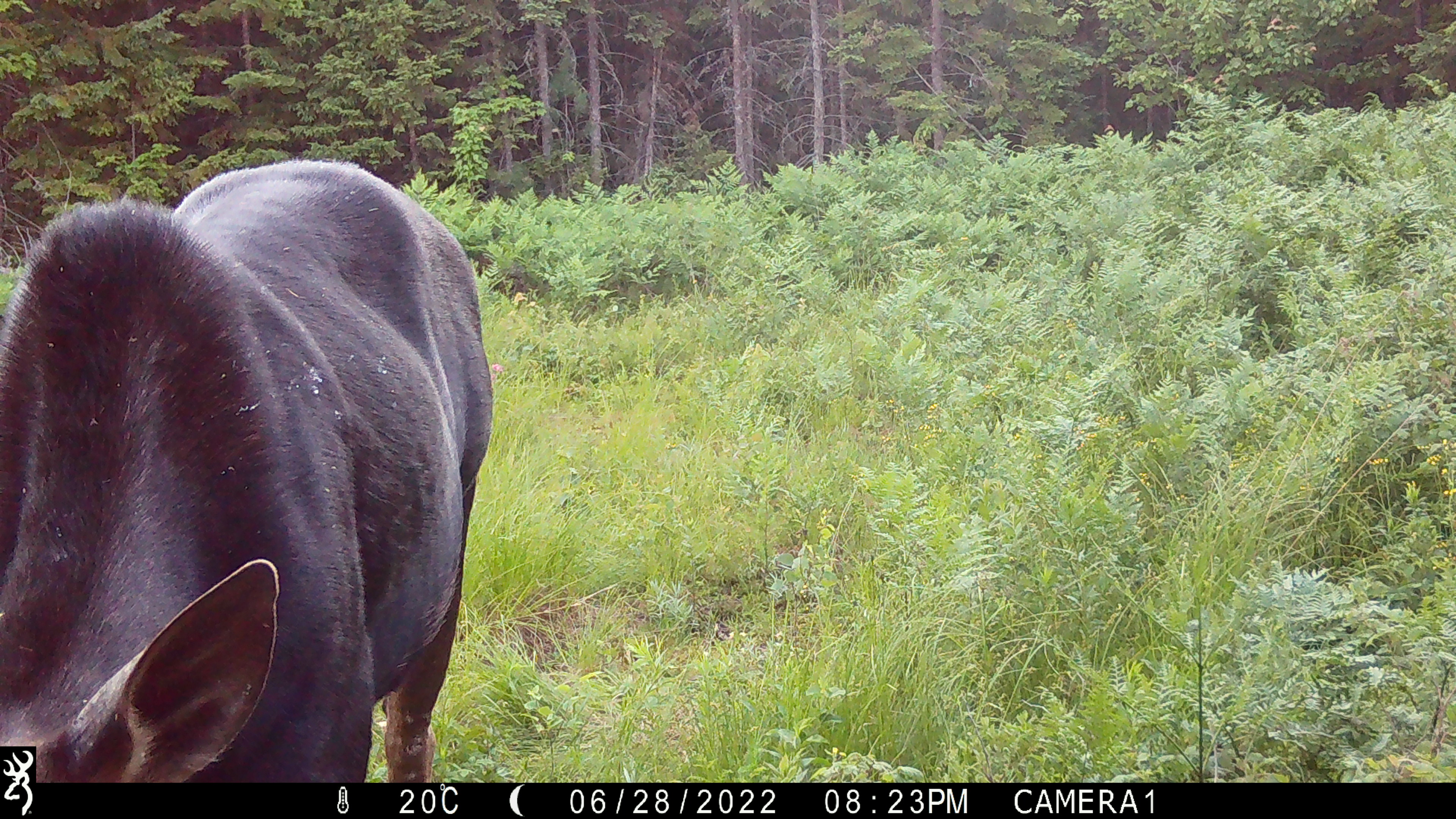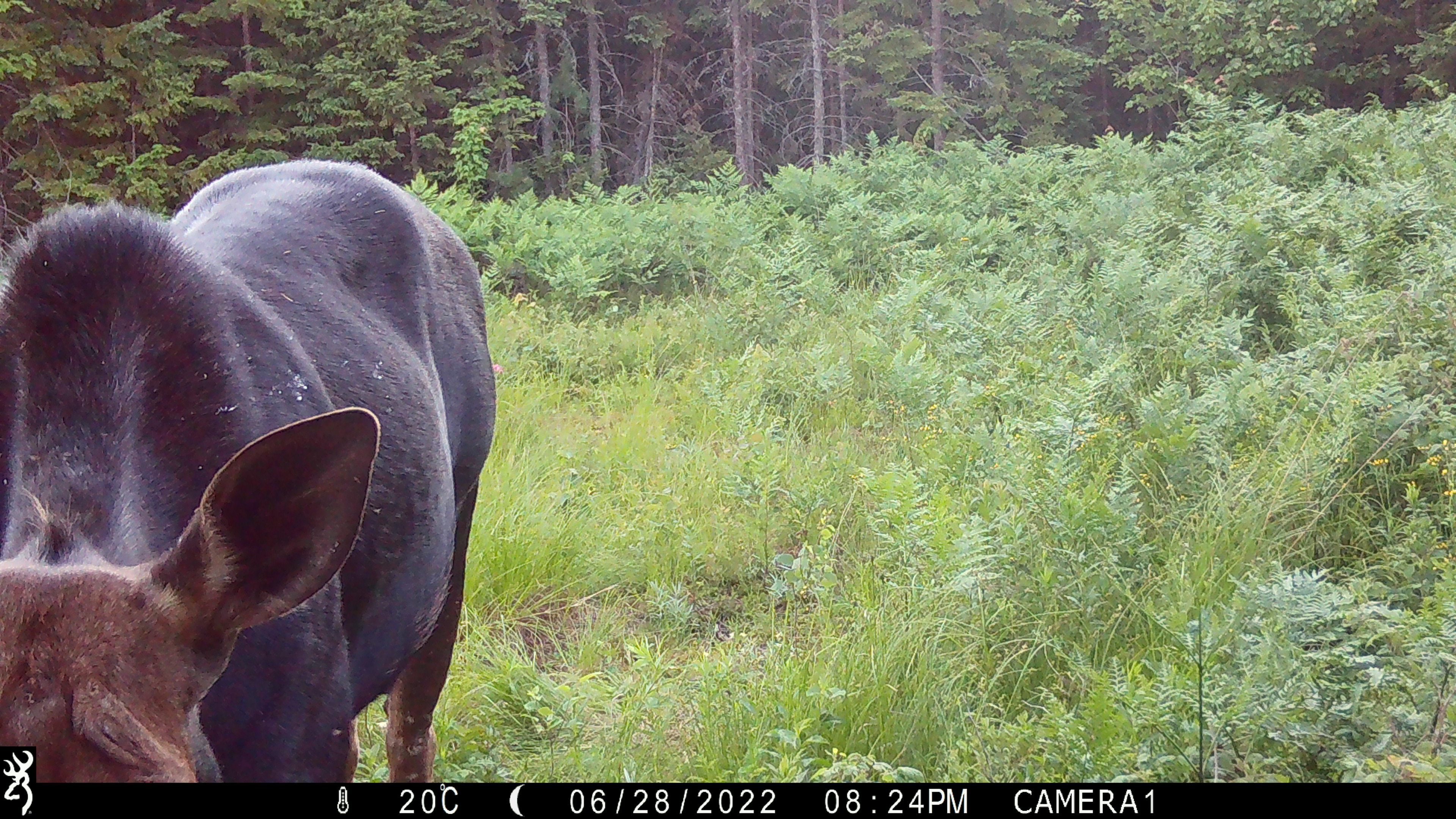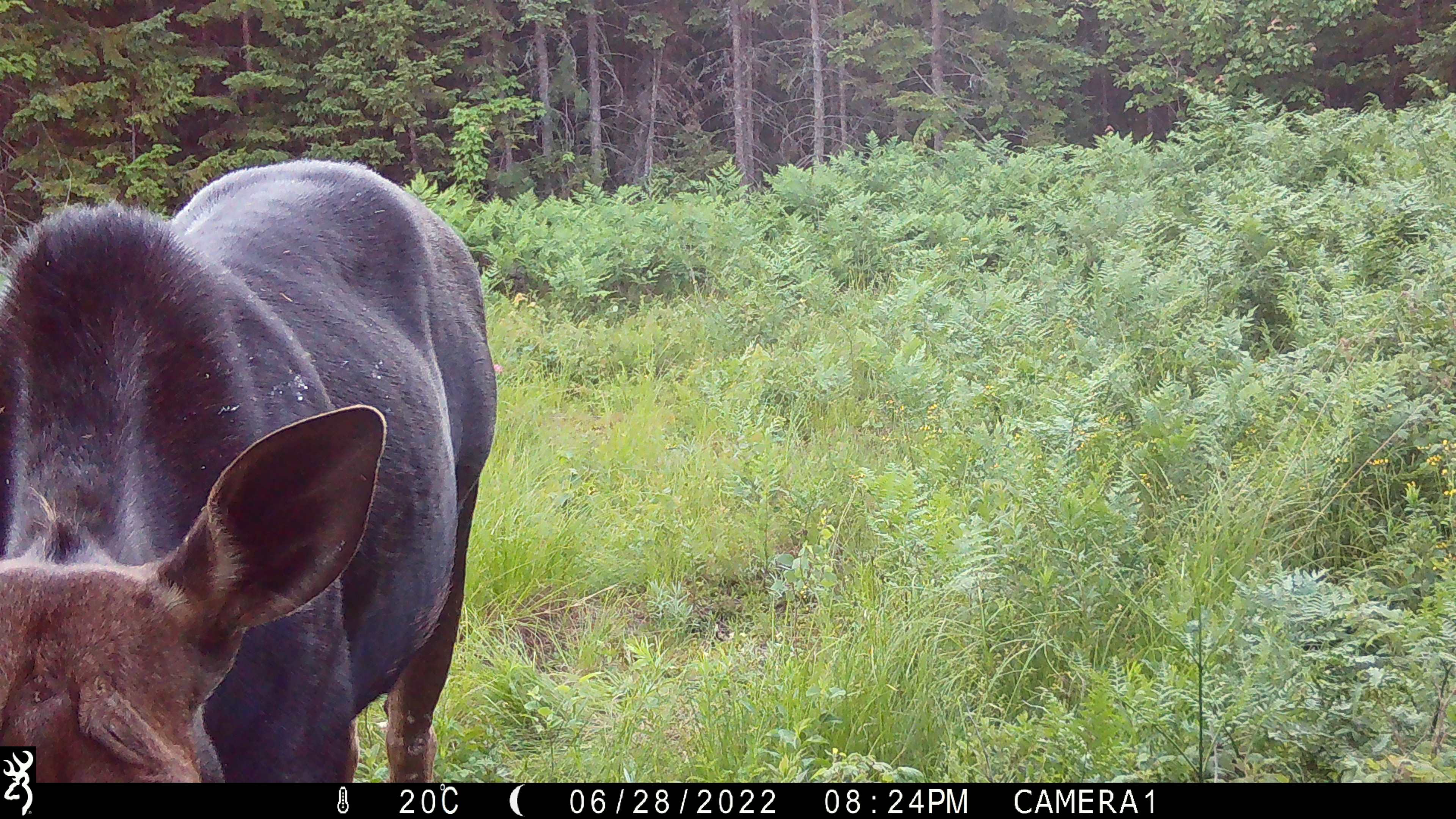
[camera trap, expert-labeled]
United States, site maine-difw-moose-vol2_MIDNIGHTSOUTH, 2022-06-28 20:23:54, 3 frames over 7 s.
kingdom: Animalia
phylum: Chordata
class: Mammalia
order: Artiodactyla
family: Cervidae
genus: Alces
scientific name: Alces alces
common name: moose